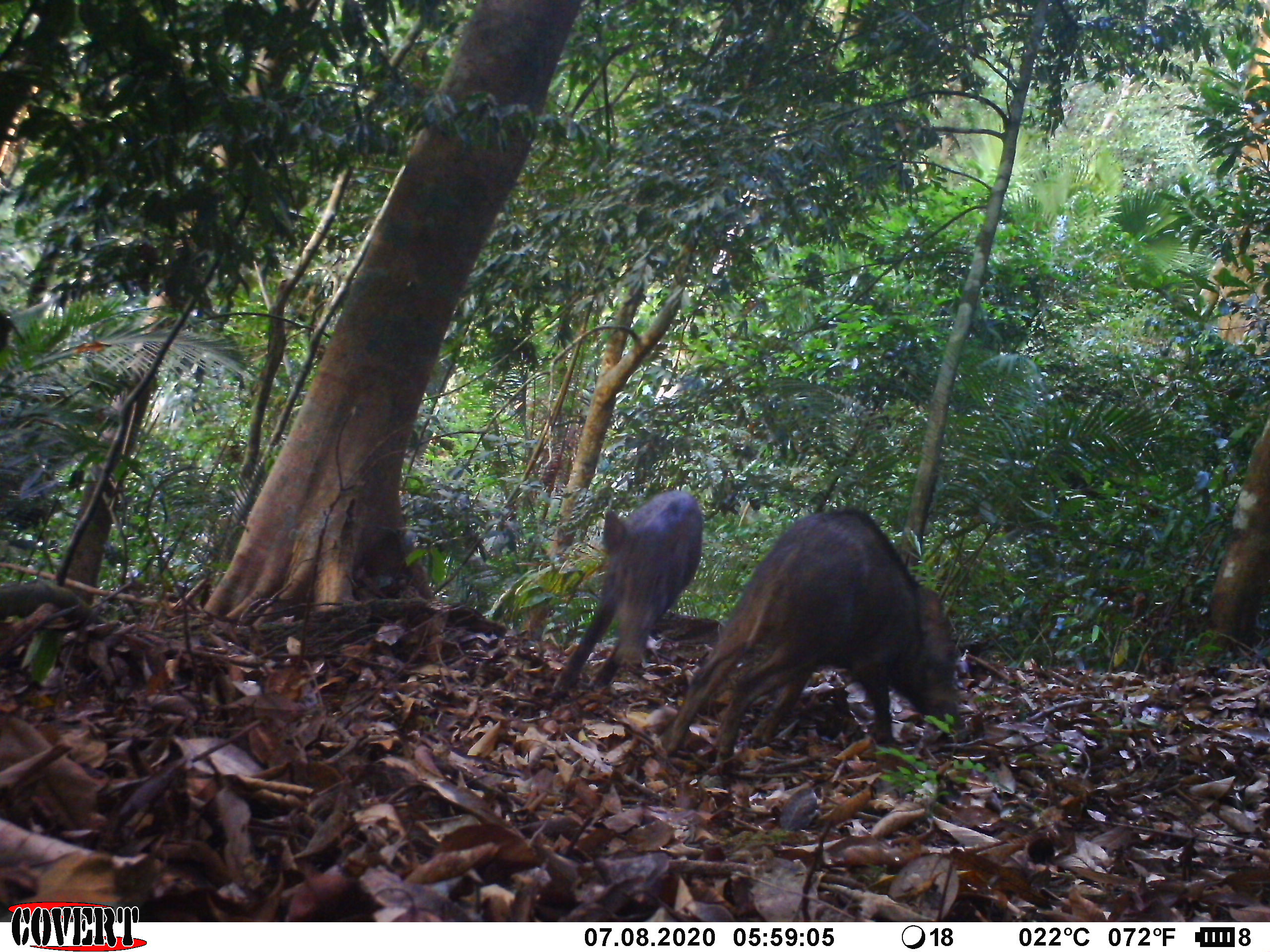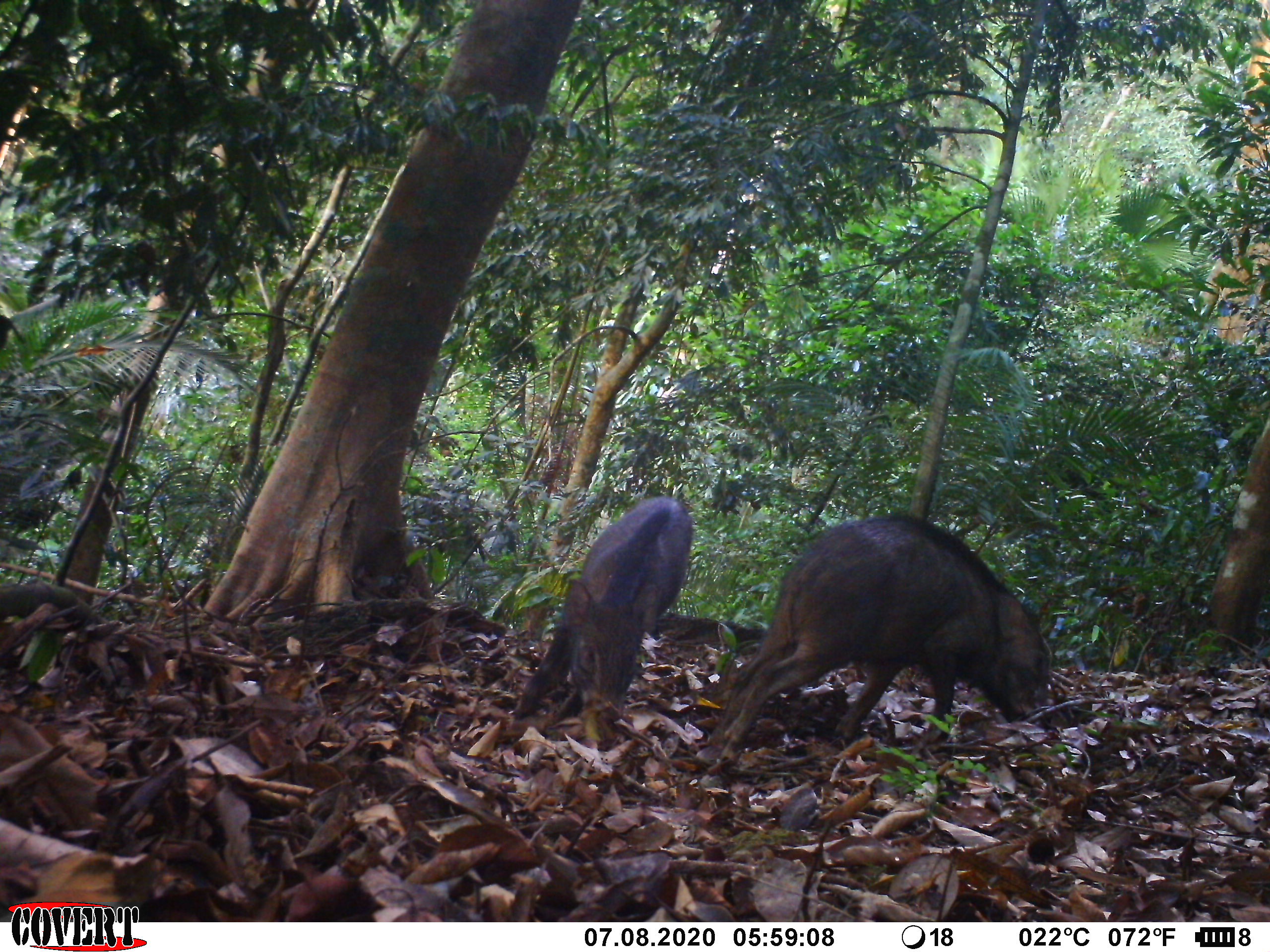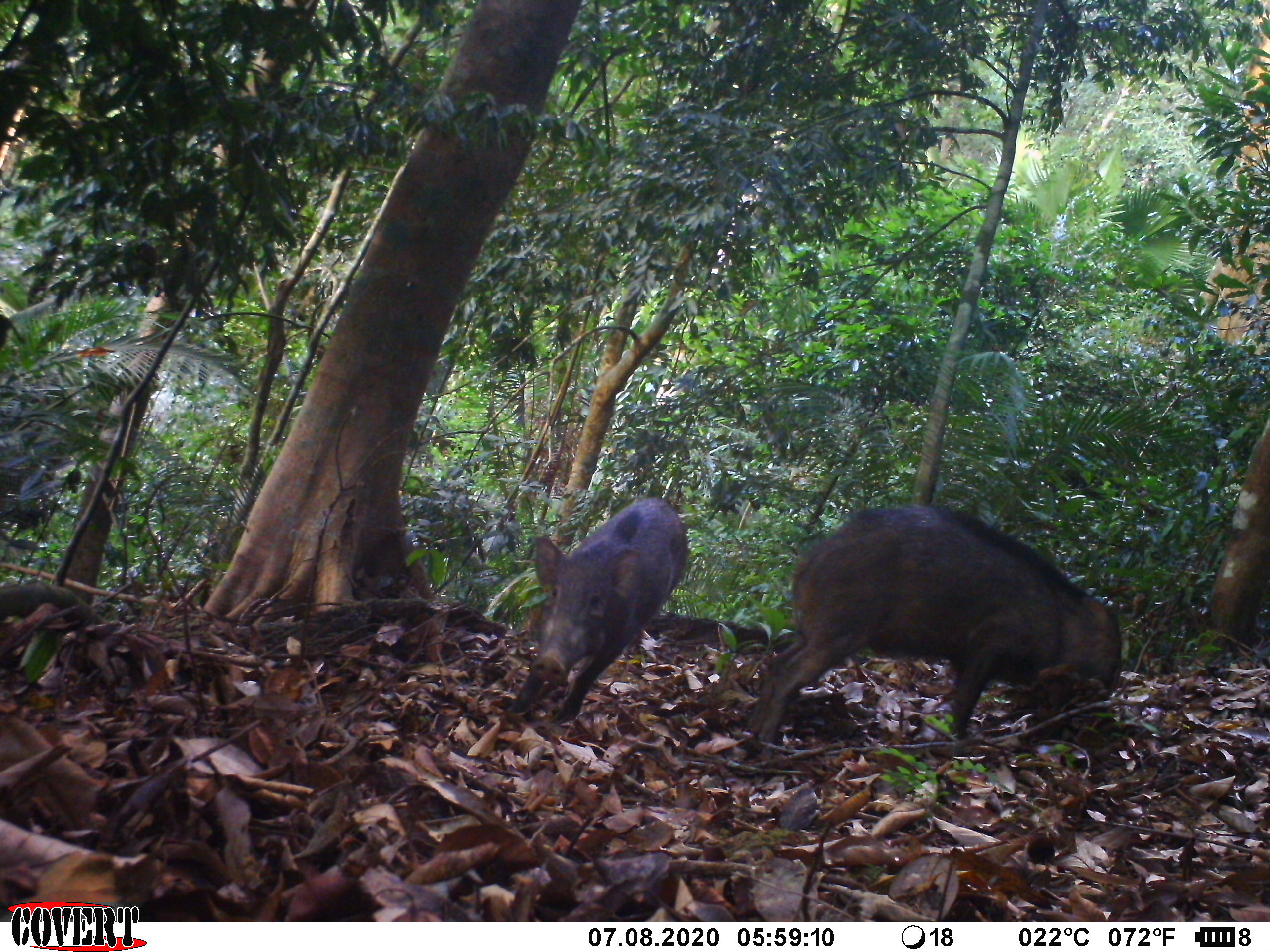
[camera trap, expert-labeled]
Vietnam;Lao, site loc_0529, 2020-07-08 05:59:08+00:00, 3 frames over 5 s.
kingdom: Animalia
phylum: Chordata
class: Mammalia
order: Artiodactyla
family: Suidae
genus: Sus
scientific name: Sus scrofa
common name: eurasian wild pig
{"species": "eurasian wild pig (Sus scrofa)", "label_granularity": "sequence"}